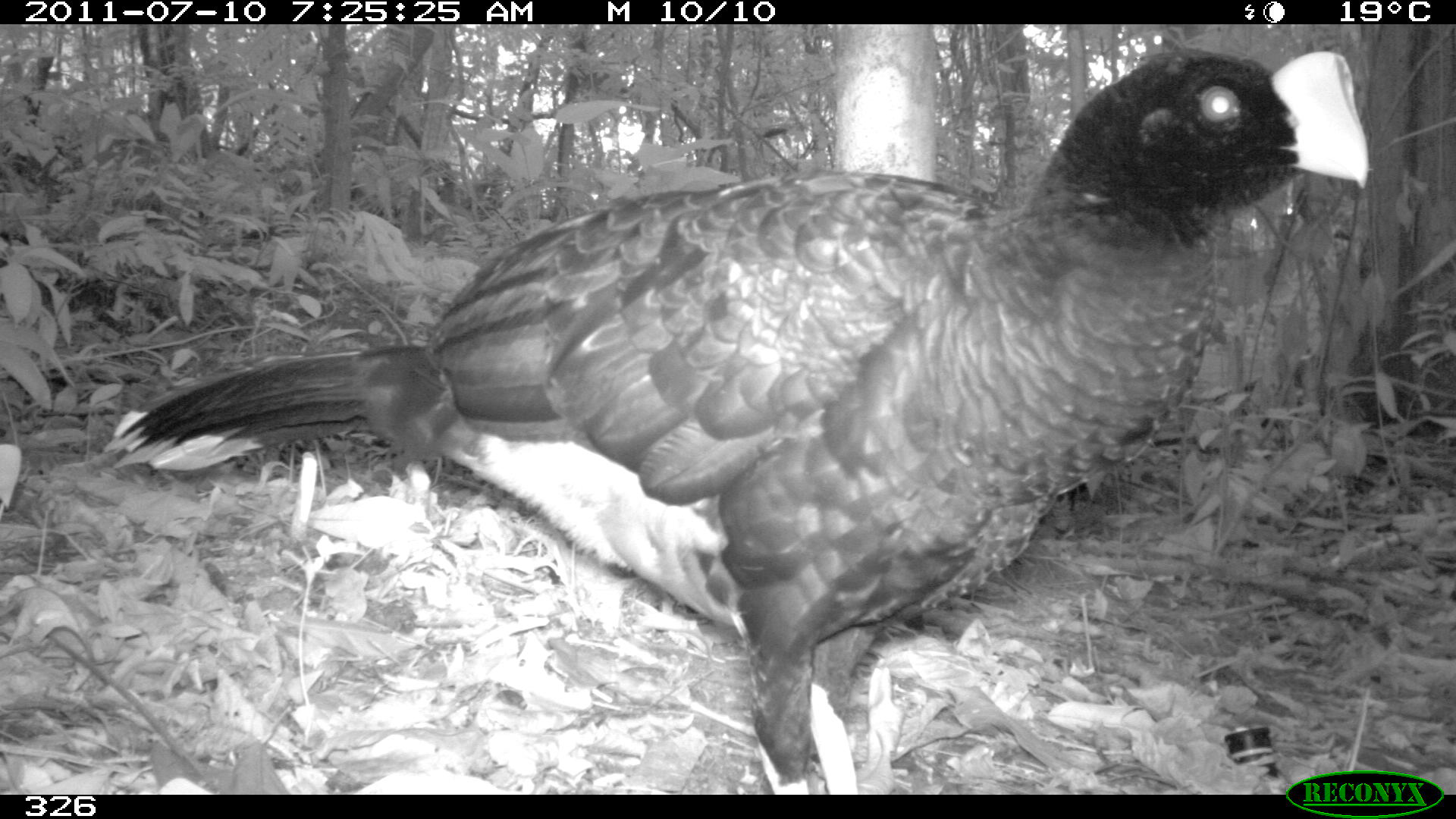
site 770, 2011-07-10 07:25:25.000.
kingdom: Animalia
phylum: Chordata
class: Aves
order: Galliformes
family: Cracidae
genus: Mitu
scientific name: Mitu tuberosum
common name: razor-billed curassow